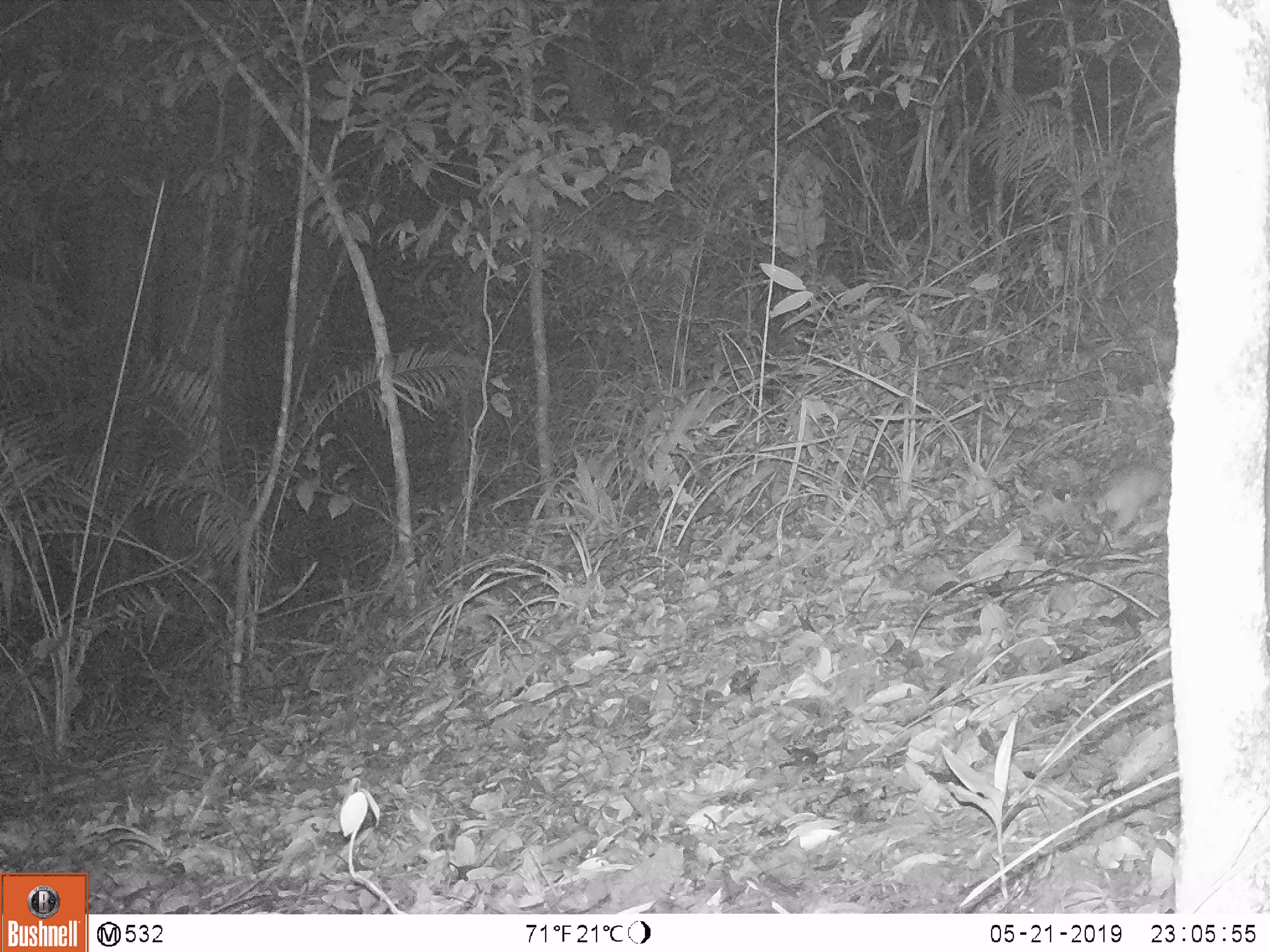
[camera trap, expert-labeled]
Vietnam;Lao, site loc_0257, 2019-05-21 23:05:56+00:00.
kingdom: Animalia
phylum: Chordata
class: Mammalia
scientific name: Mammalia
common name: mammal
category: unidentified small mammal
Unidentified small mammal (mammal) (Mammalia). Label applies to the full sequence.